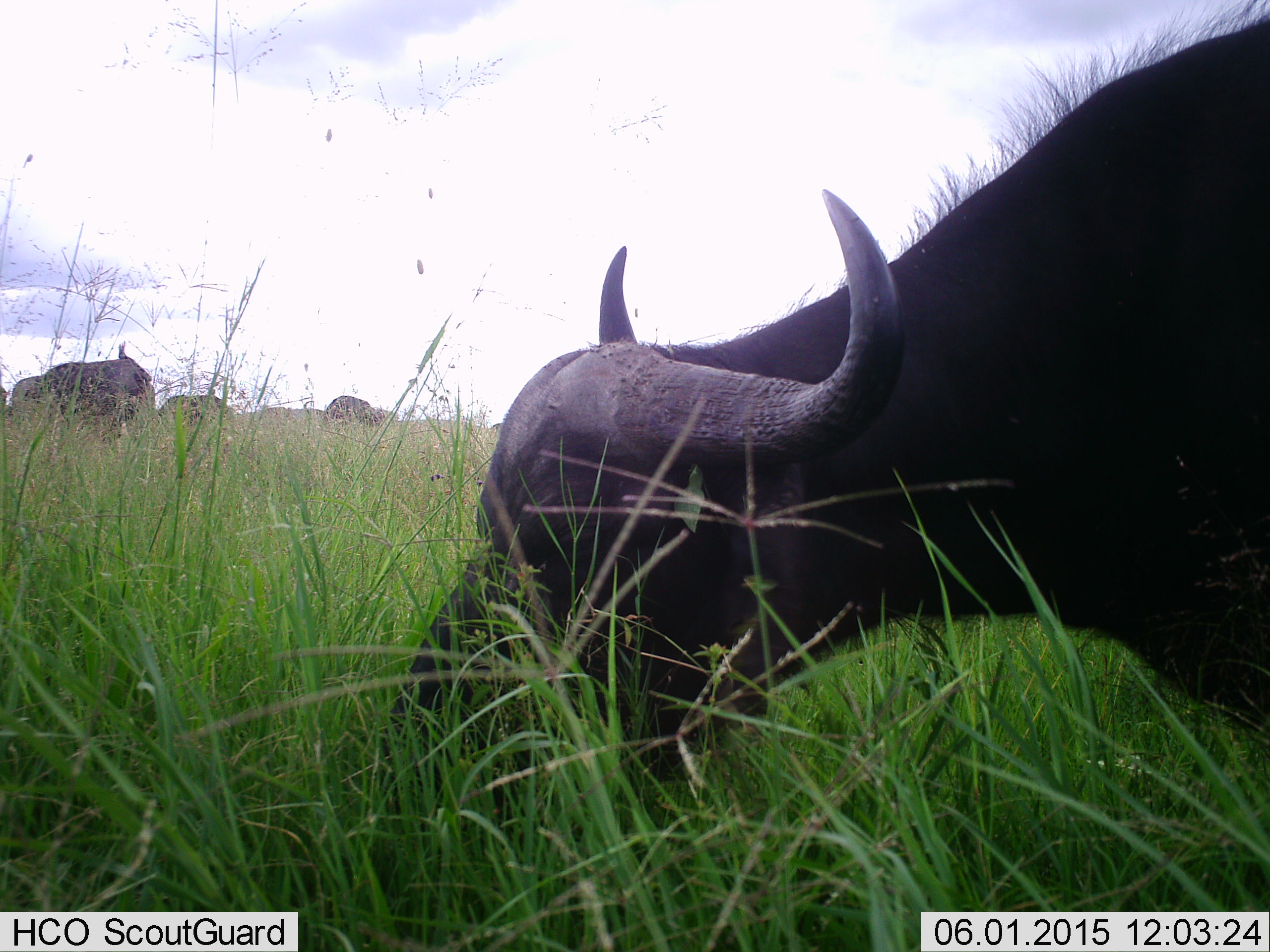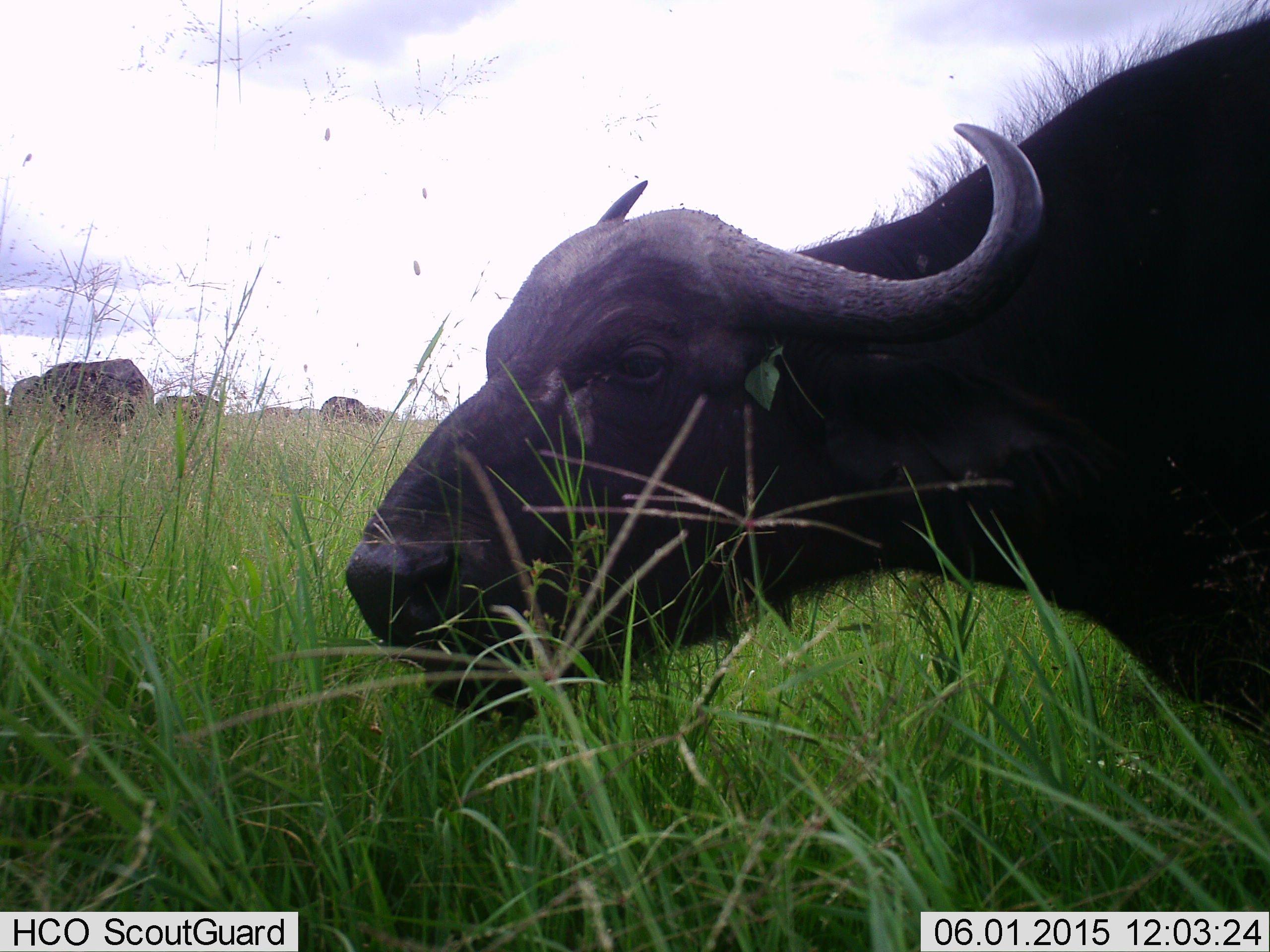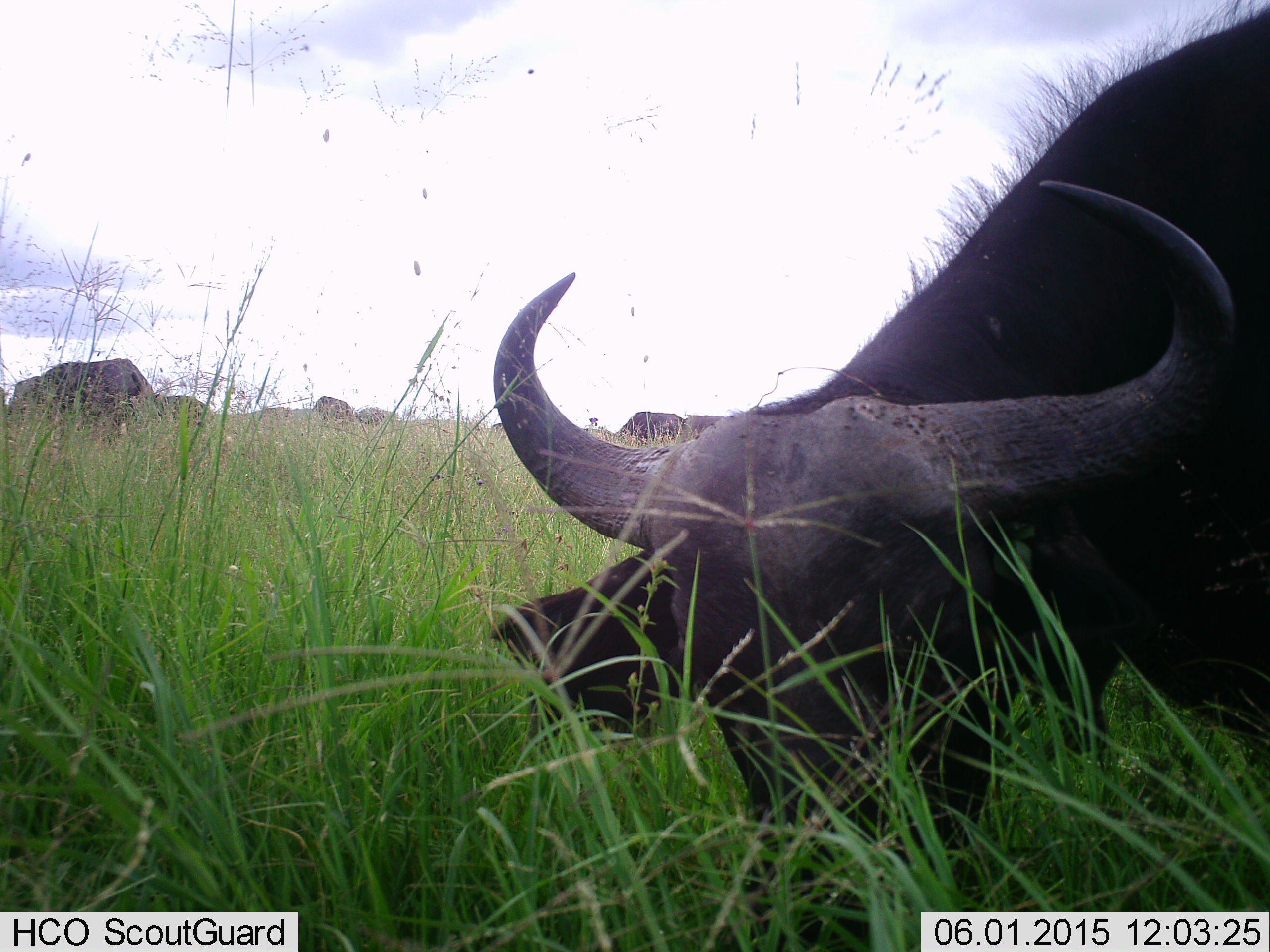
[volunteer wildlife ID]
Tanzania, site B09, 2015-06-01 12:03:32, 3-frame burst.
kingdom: Animalia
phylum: Chordata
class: Mammalia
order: Artiodactyla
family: Bovidae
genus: Syncerus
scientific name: Syncerus caffer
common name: cape buffalo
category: buffalo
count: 5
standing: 60%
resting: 0%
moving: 10%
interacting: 0%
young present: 0%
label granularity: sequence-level